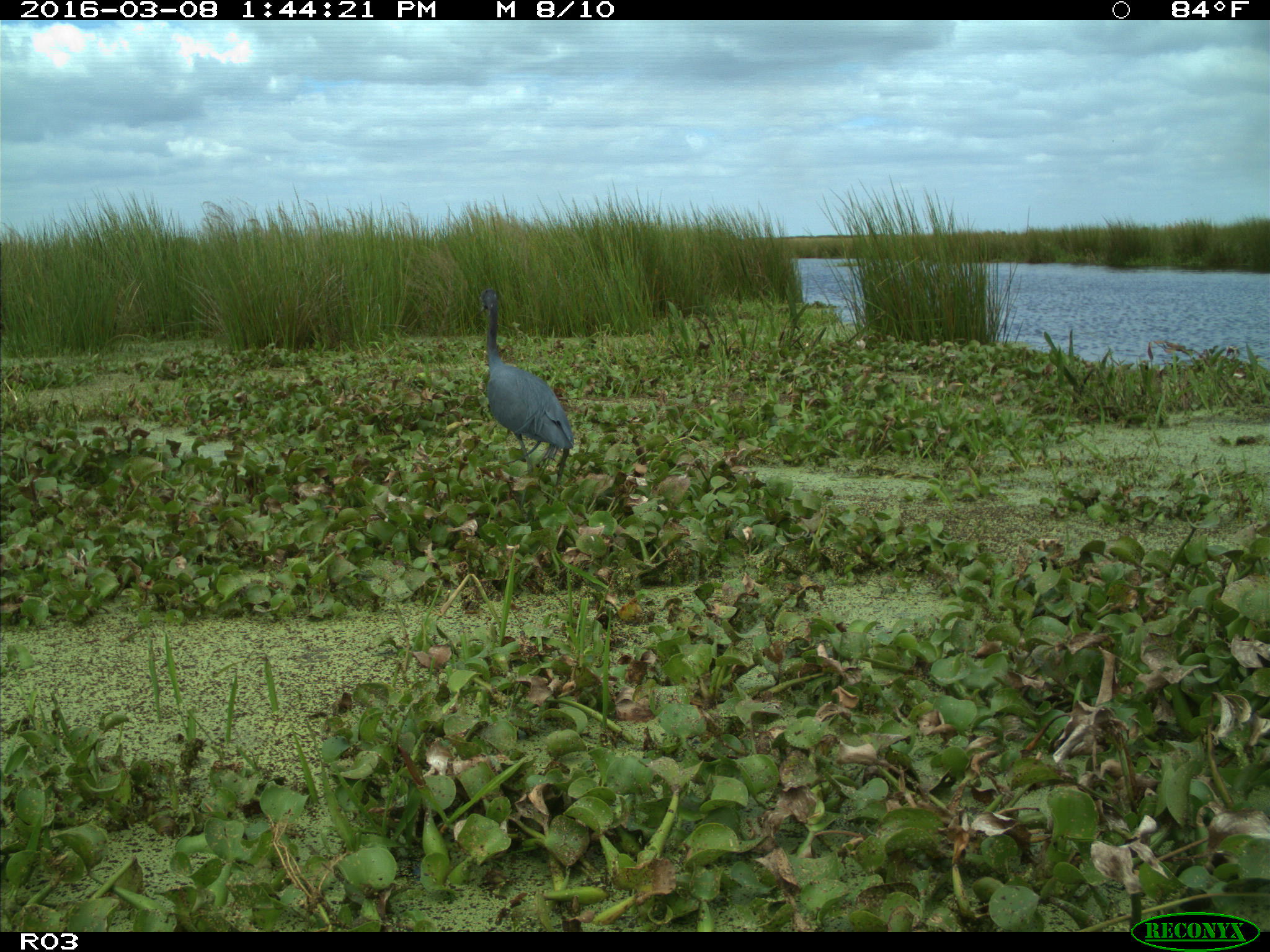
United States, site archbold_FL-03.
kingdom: Animalia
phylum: Chordata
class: Aves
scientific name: Aves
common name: birds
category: unidentified bird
Unidentified bird (birds) (Aves).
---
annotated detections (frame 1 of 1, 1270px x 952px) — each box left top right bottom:
animal: 480 288 575 486